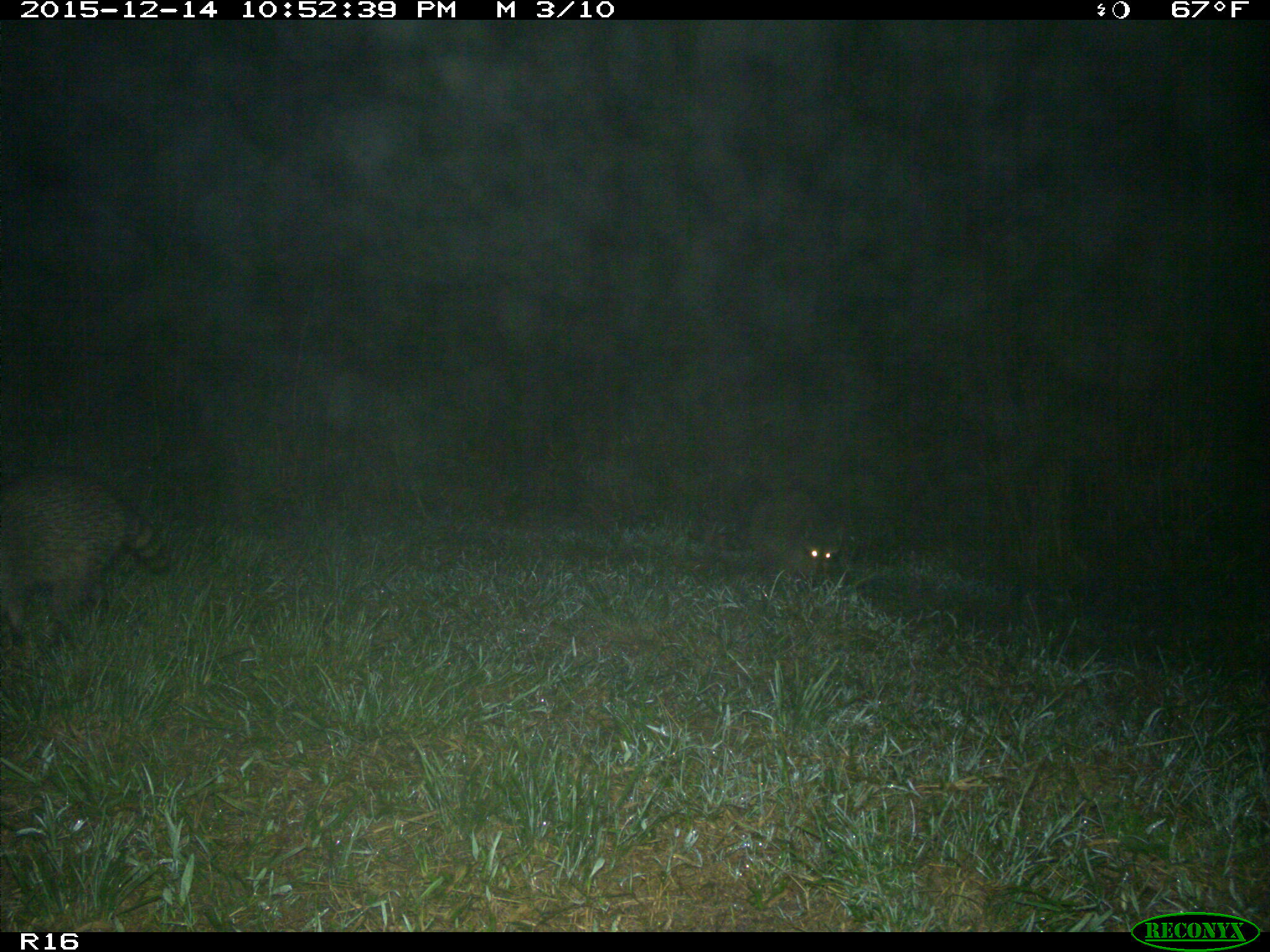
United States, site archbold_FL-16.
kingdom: Animalia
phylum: Chordata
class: Mammalia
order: Carnivora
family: Procyonidae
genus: Procyon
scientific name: Procyon lotor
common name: common raccoon